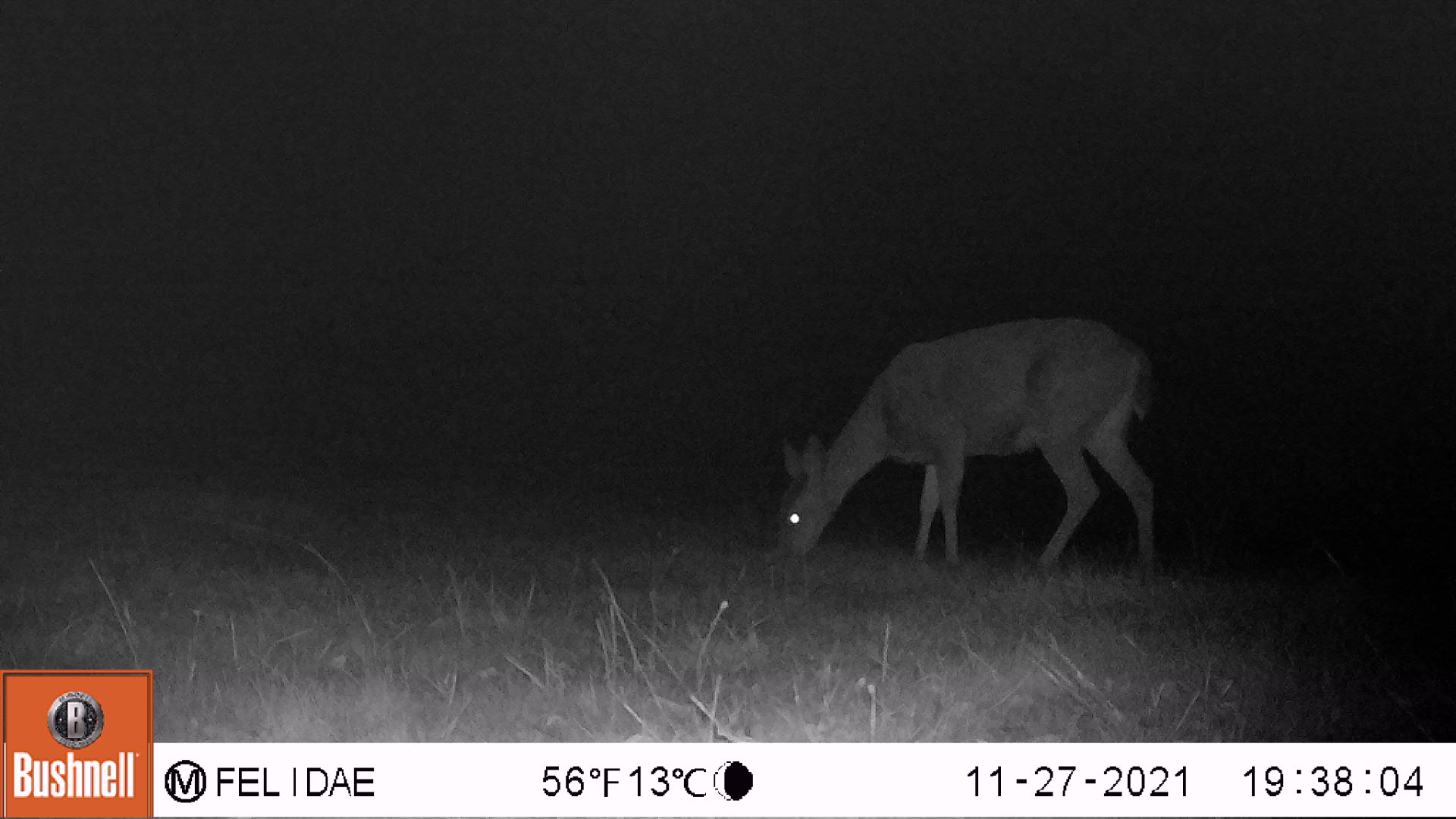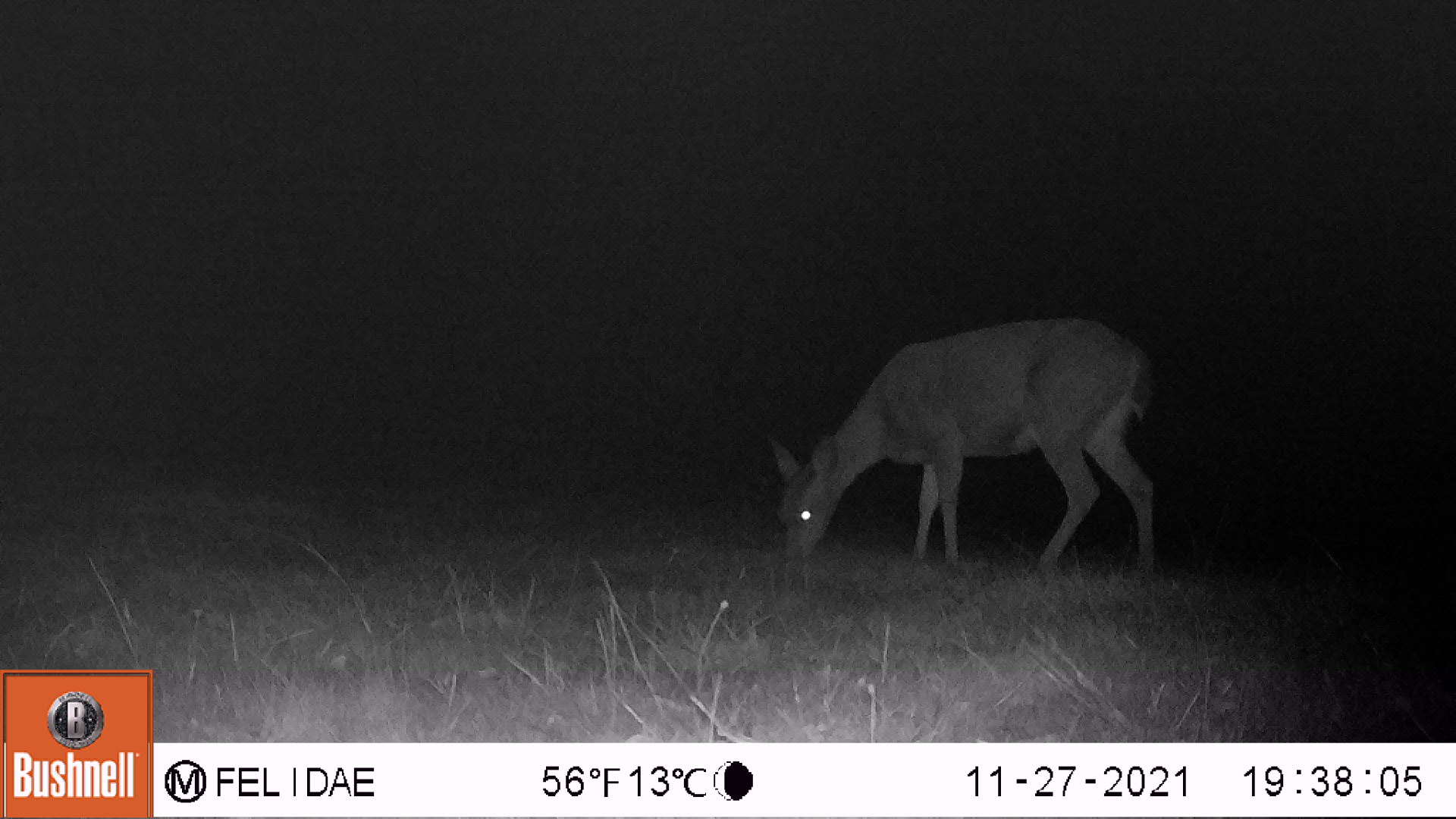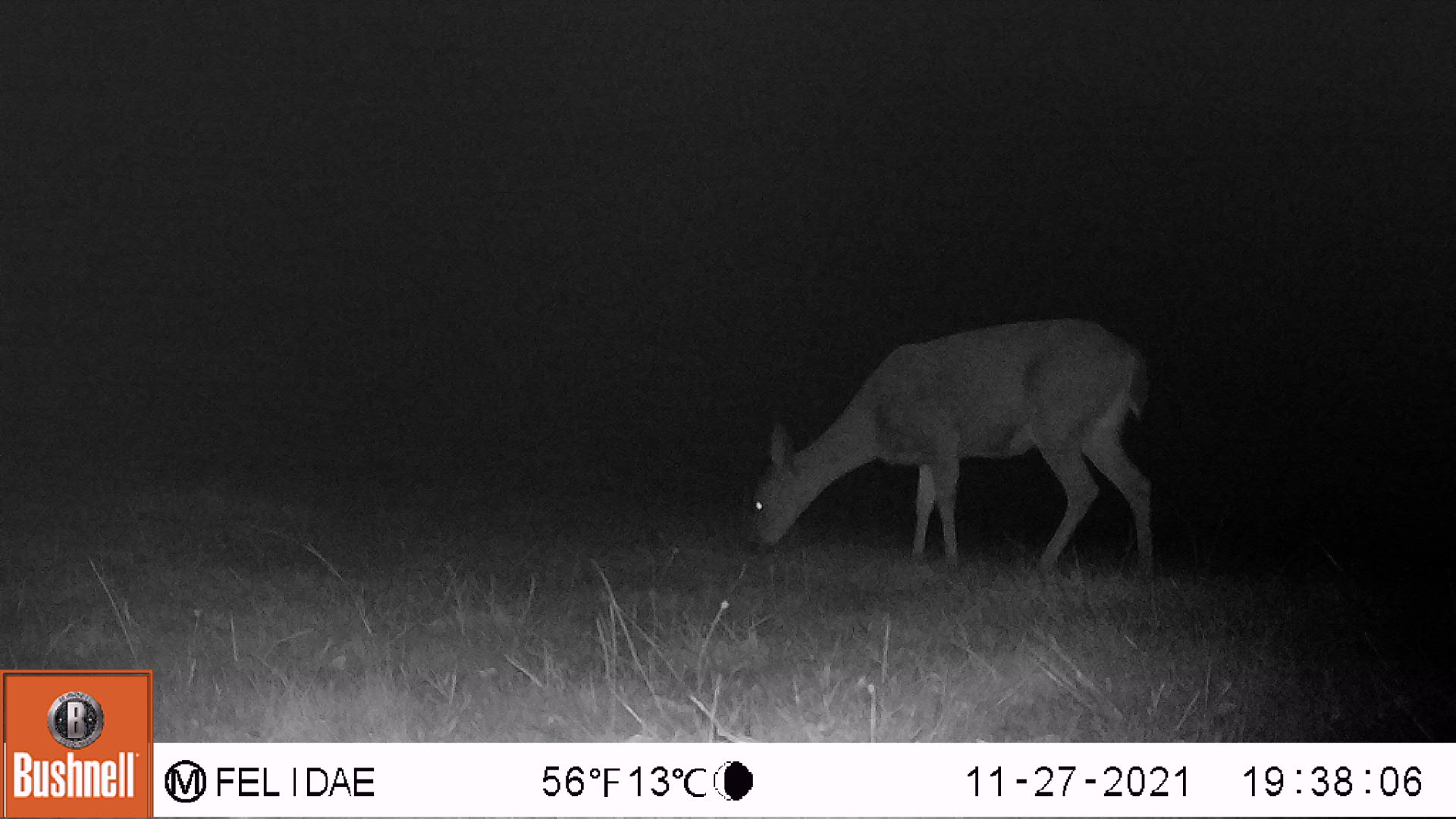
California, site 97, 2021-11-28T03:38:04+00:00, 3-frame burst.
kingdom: Animalia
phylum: Chordata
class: Mammalia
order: Artiodactyla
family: Cervidae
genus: Odocoileus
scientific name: Odocoileus hemionus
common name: mule deer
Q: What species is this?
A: Mule deer (Odocoileus hemionus).